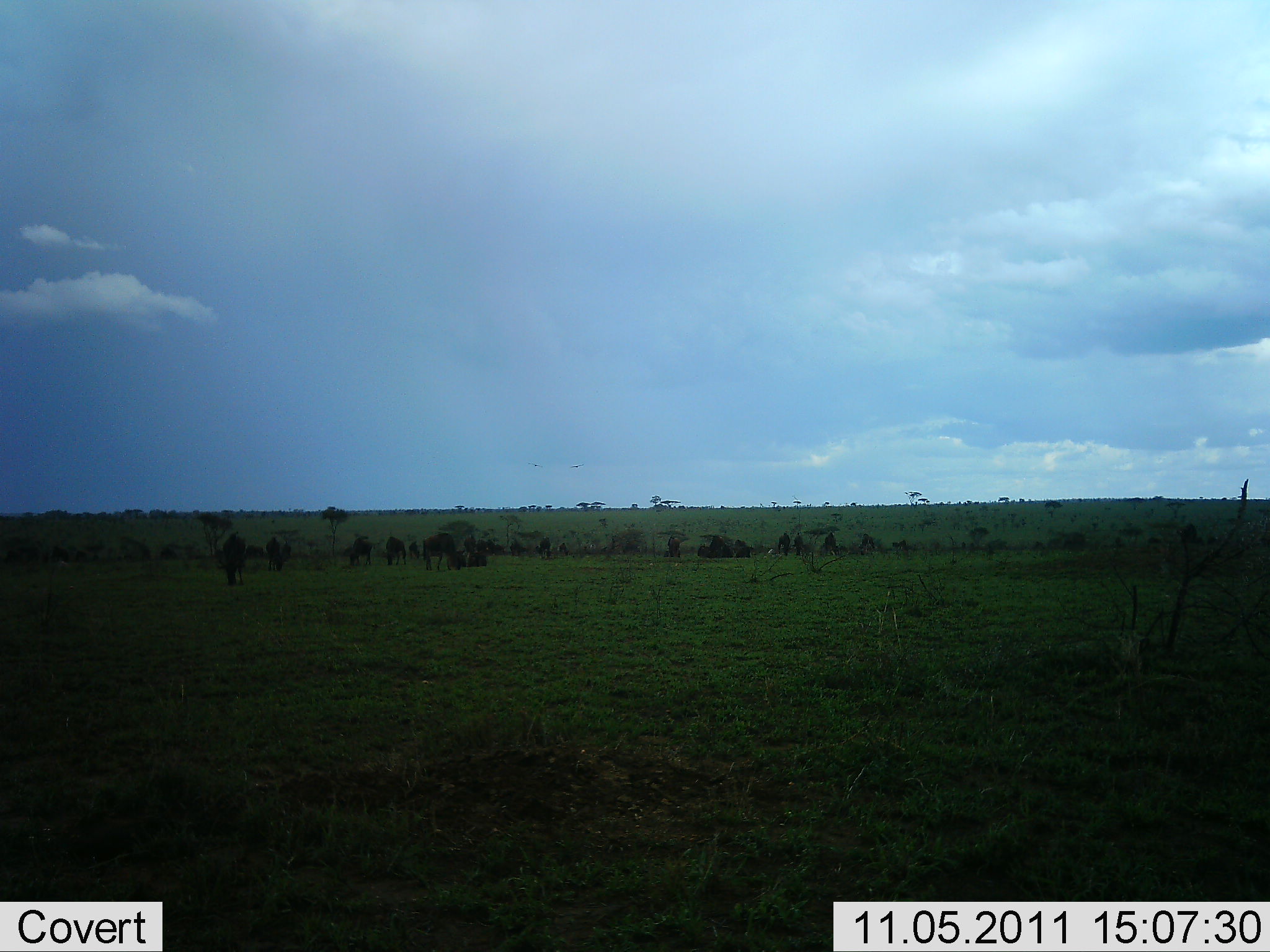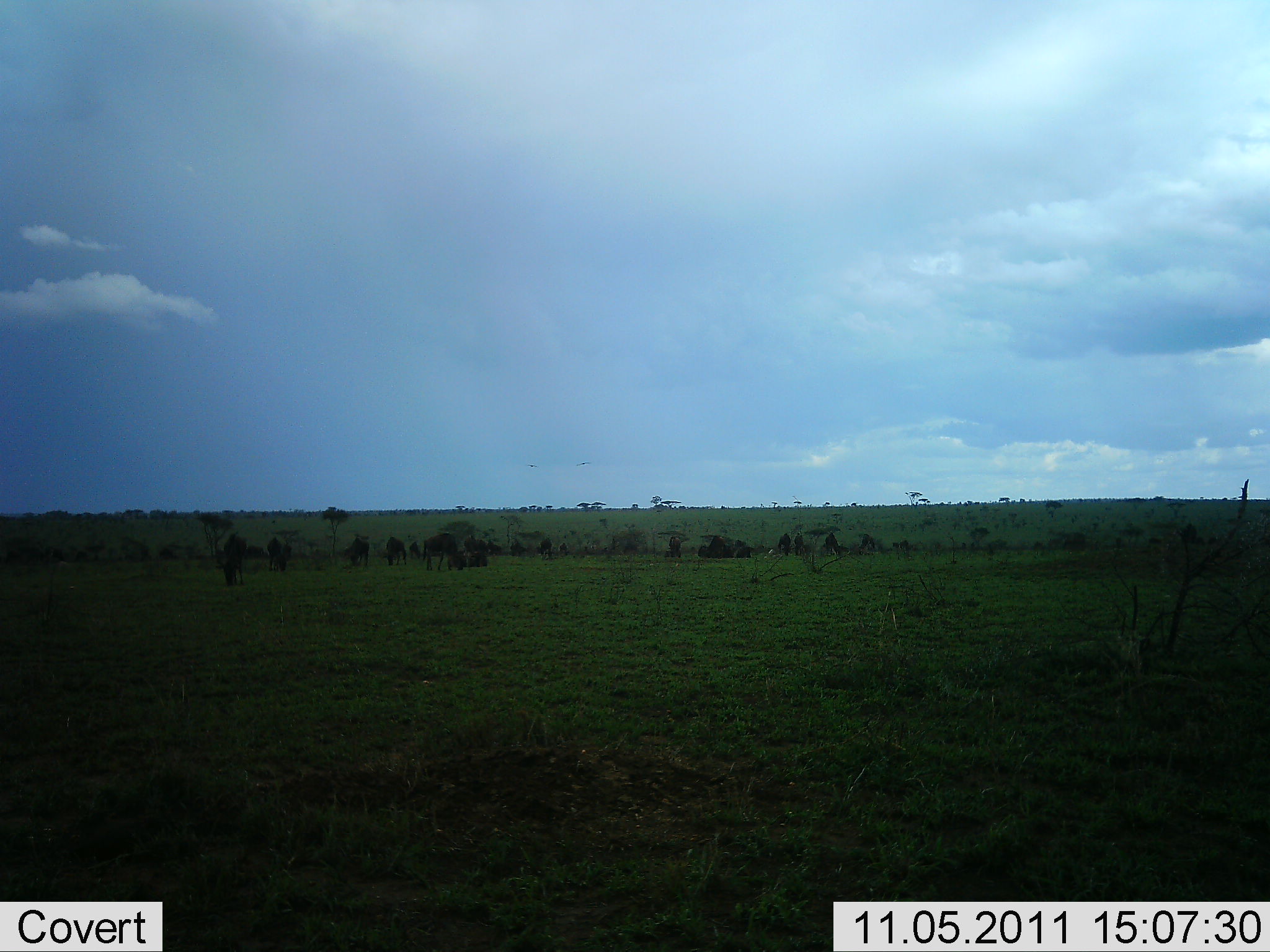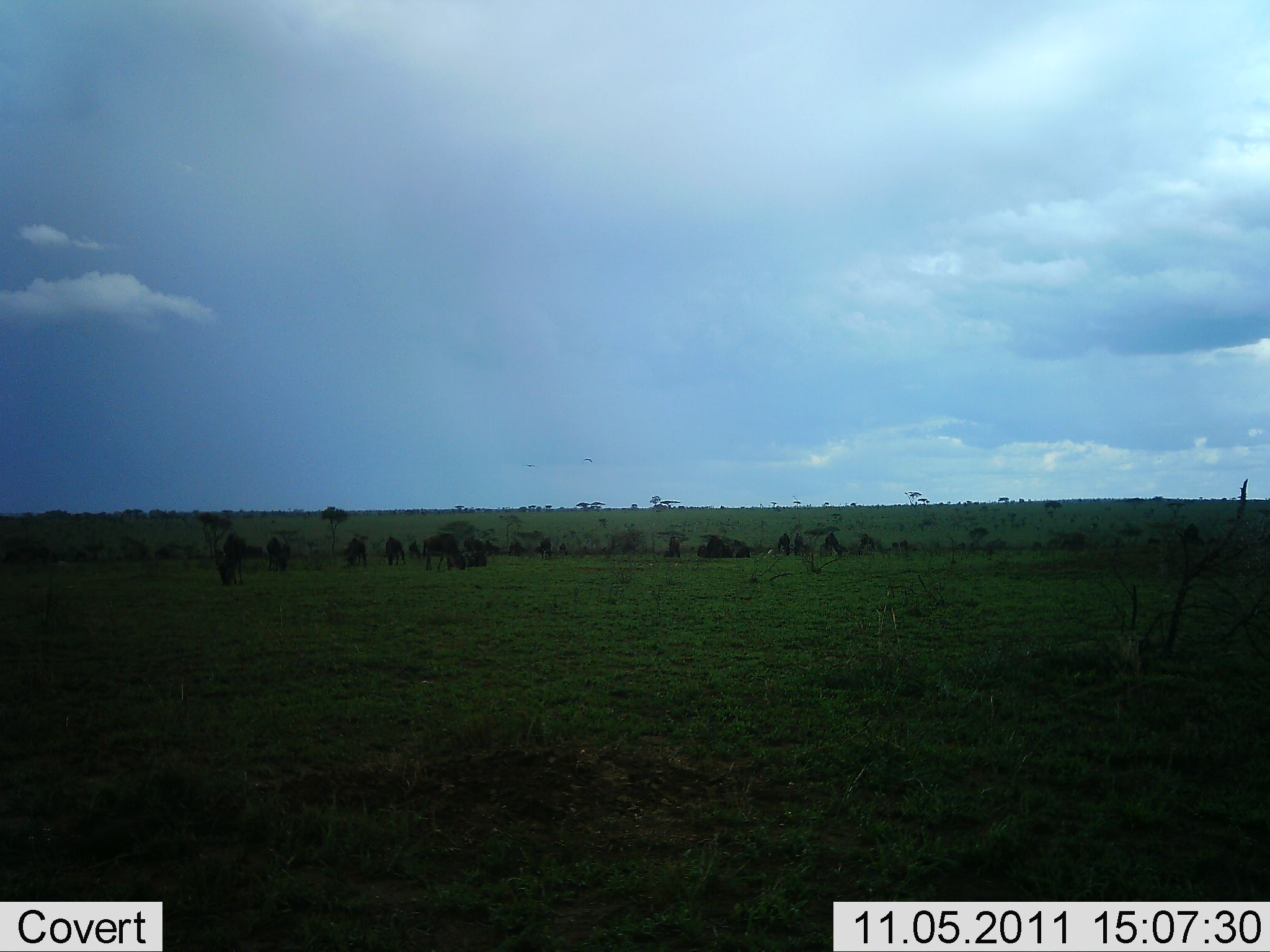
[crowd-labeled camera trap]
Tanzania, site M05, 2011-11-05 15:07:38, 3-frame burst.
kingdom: Animalia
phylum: Chordata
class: Mammalia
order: Artiodactyla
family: Bovidae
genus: Connochaetes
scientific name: Connochaetes taurinus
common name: blue wildebeest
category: wildebeest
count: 11-50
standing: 42%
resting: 8%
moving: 42%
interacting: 0%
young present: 0%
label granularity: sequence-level